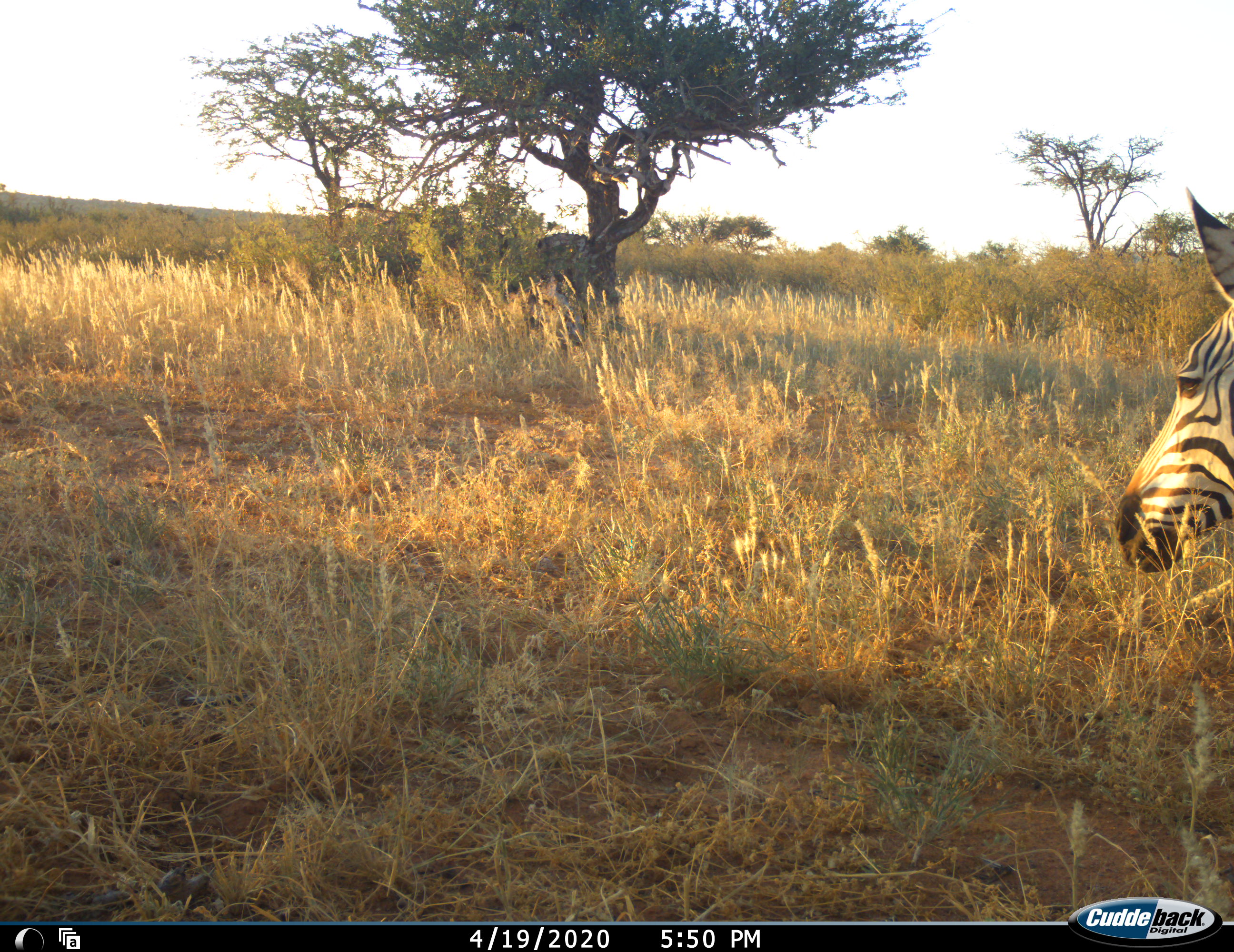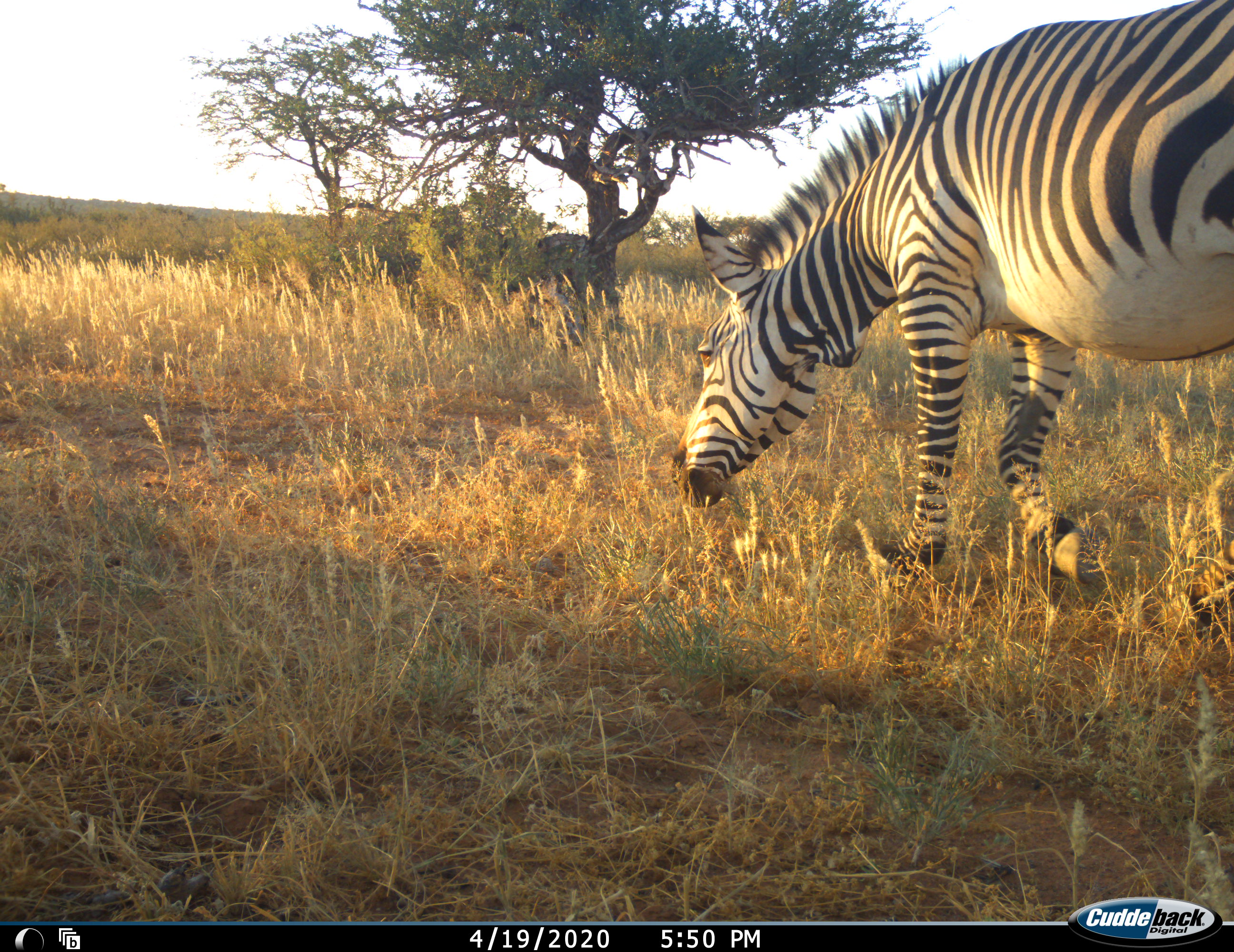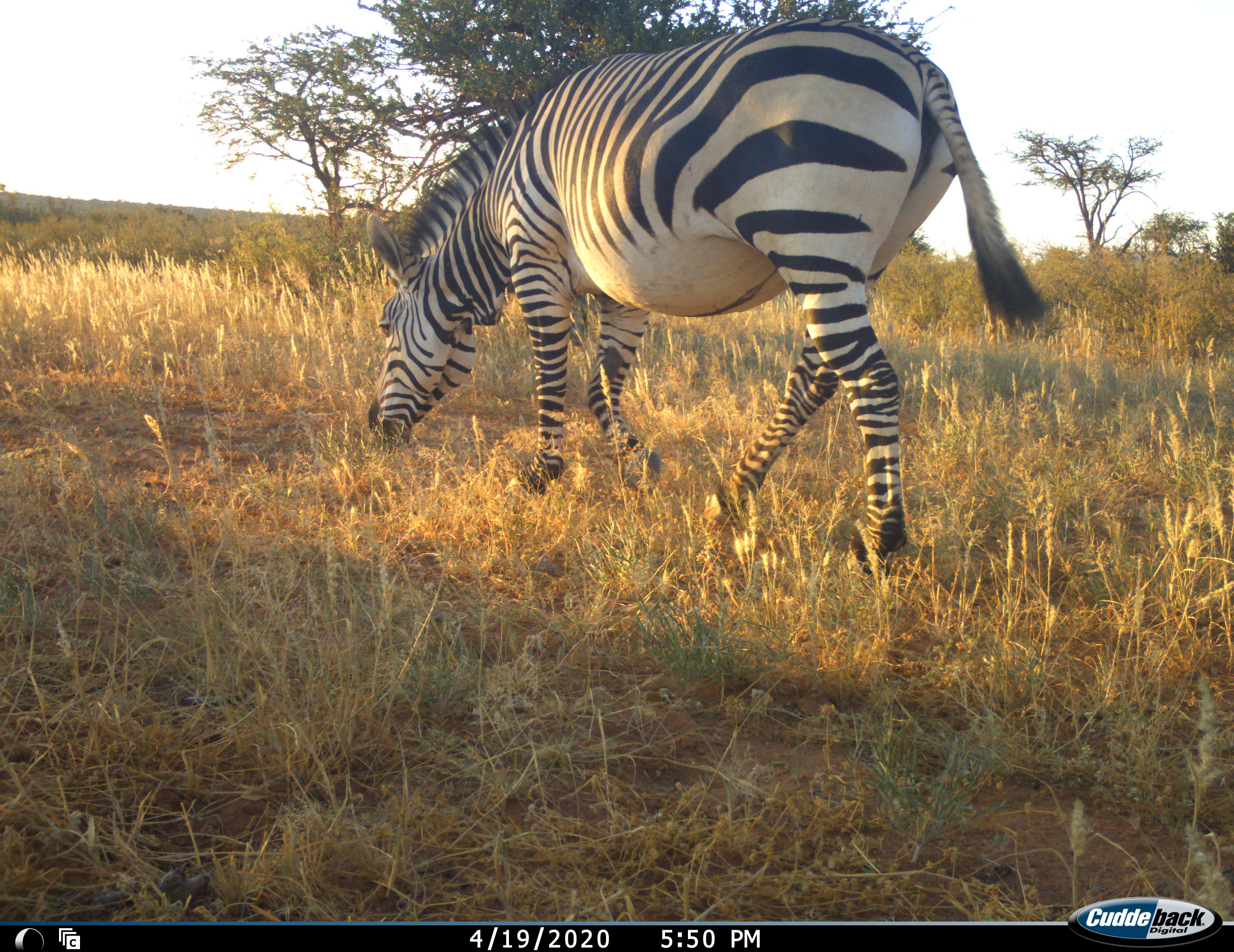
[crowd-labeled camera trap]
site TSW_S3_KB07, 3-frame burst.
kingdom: Animalia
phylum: Chordata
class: Mammalia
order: Perissodactyla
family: Equidae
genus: Equus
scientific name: Equus zebra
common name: mountain zebra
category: zebramountain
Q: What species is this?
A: Zebramountain (mountain zebra) (Equus zebra).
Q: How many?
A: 1.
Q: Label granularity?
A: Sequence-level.